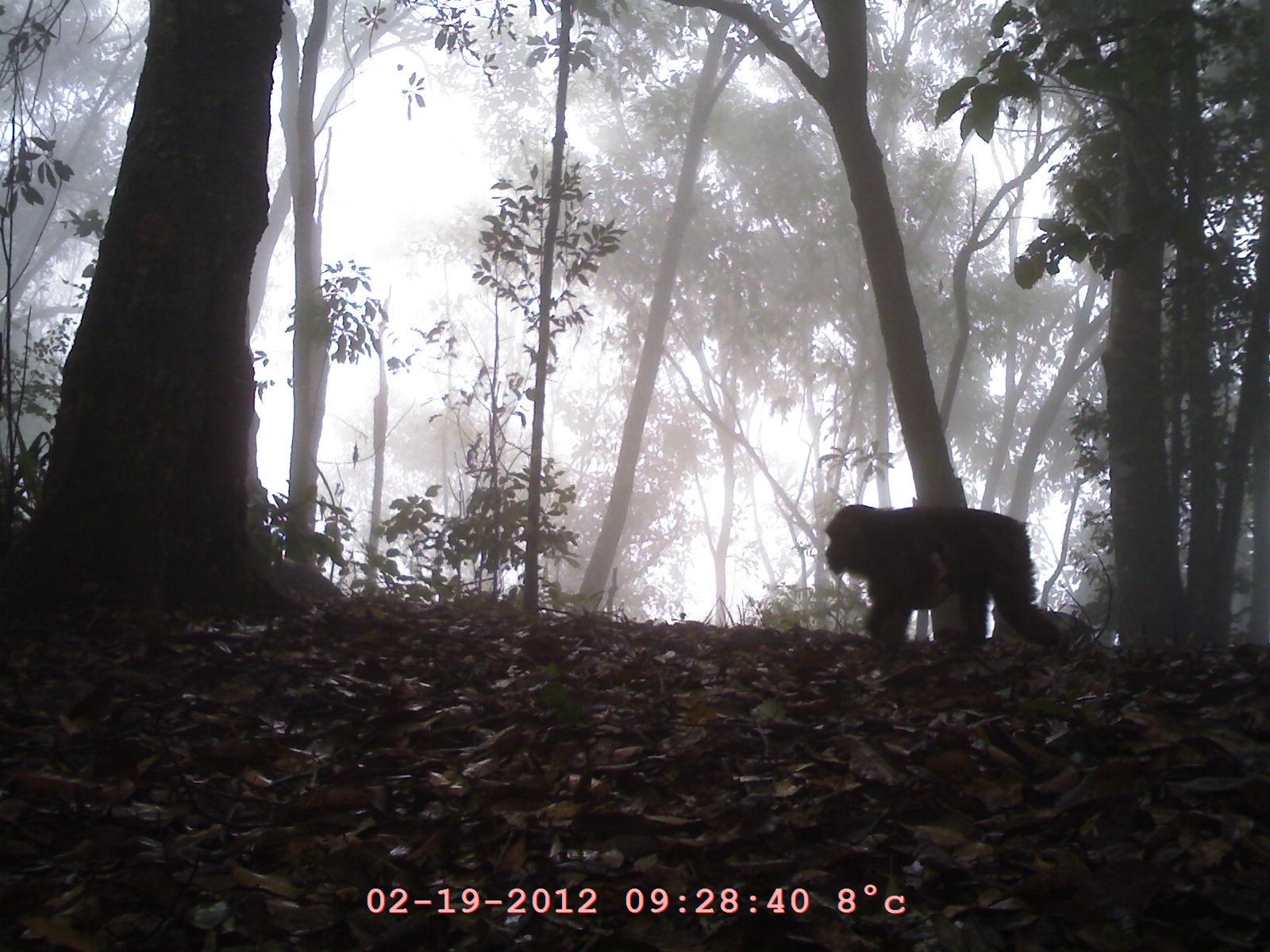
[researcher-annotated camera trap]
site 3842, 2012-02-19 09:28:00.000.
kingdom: Animalia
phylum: Chordata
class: Mammalia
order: Primates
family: Cercopithecidae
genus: Macaca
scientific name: Macaca arctoides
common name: stump-tailed macaque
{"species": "Macaca arctoides (stump-tailed macaque)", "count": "2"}